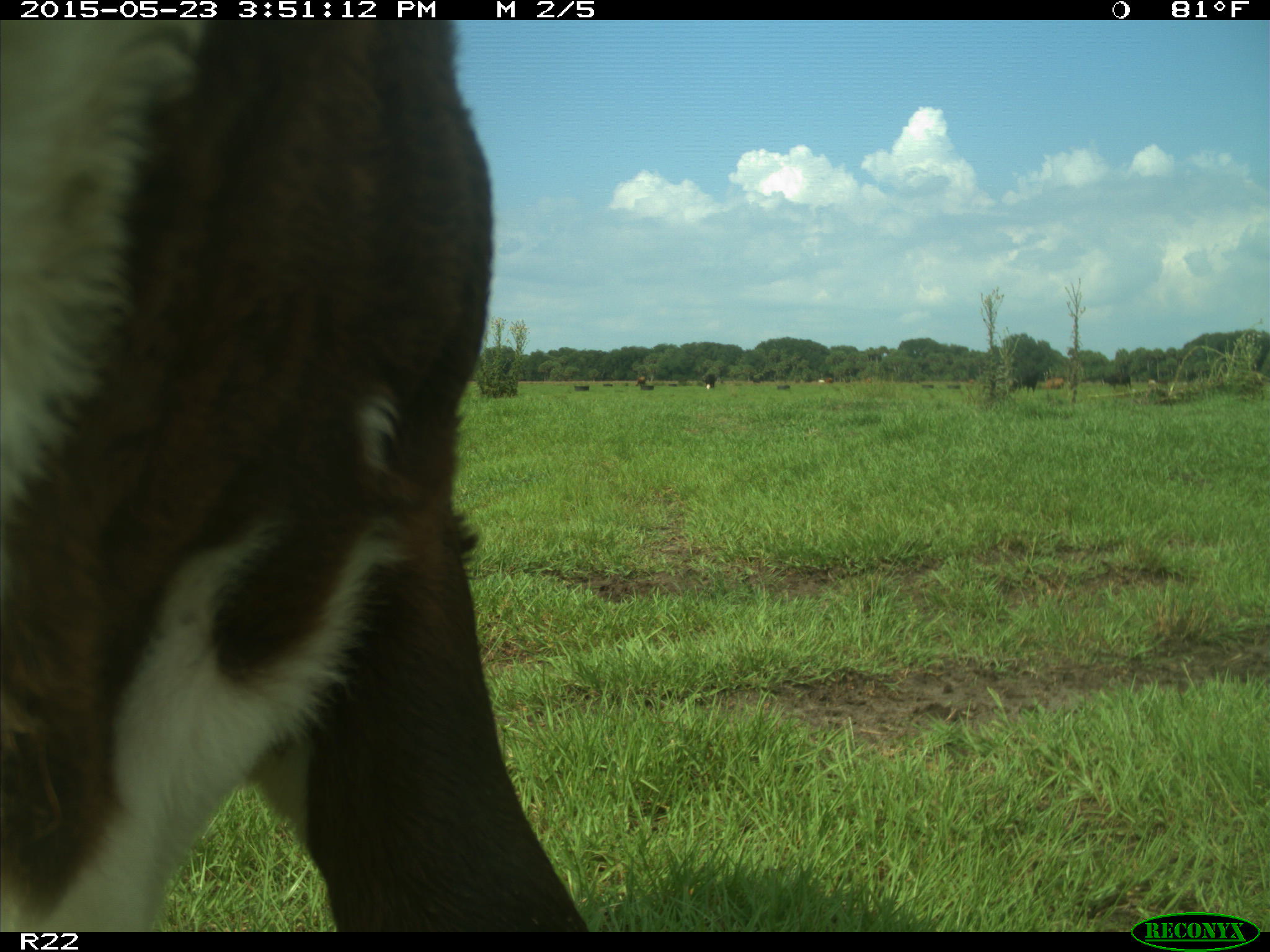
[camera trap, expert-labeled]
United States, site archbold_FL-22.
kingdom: Animalia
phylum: Chordata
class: Mammalia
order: Artiodactyla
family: Bovidae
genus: Bos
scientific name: Bos taurus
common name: domestic cow